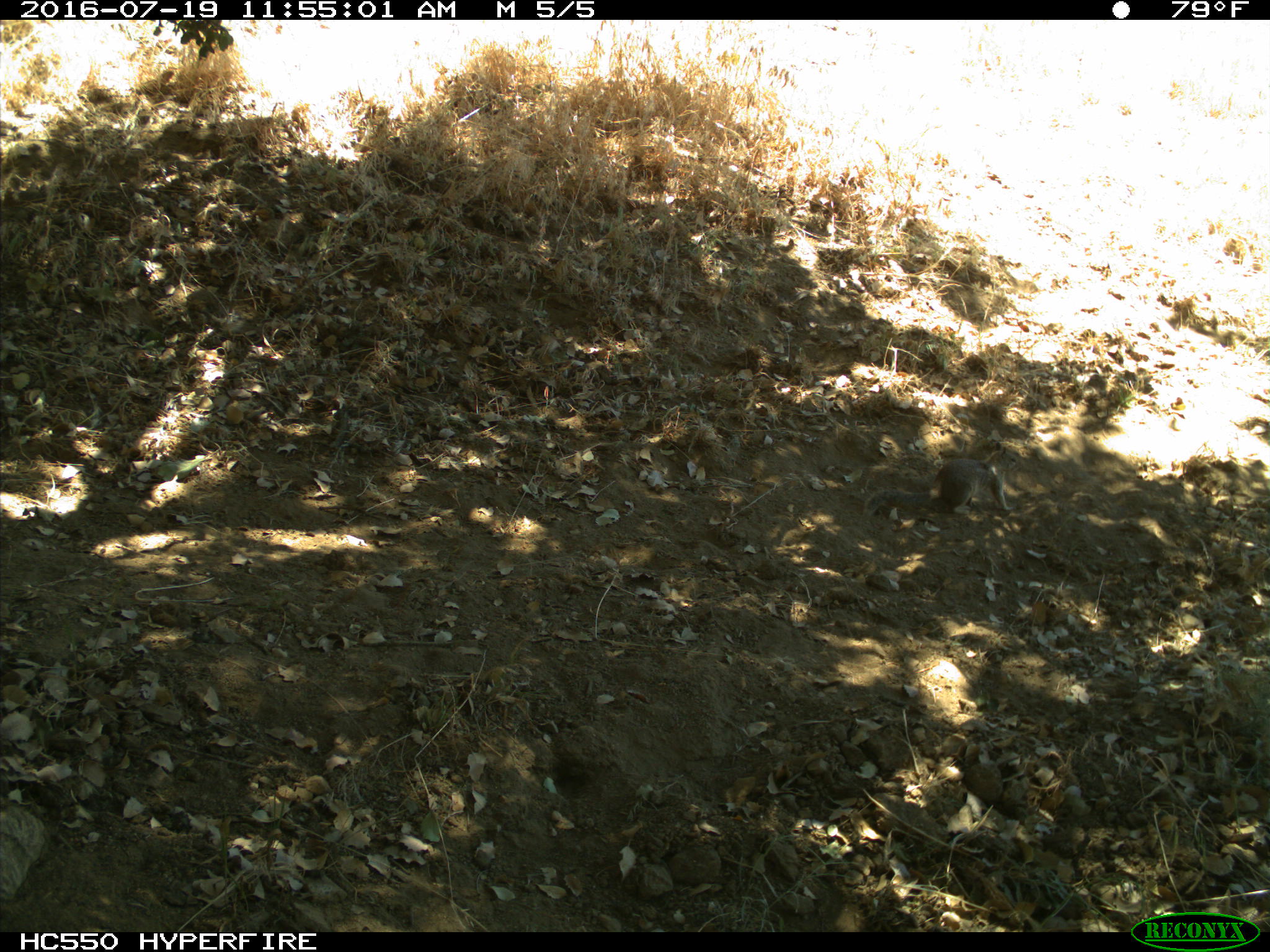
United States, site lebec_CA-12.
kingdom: Animalia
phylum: Chordata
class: Mammalia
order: Rodentia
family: Sciuridae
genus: Otospermophilus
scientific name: Otospermophilus beecheyi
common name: california ground squirrel